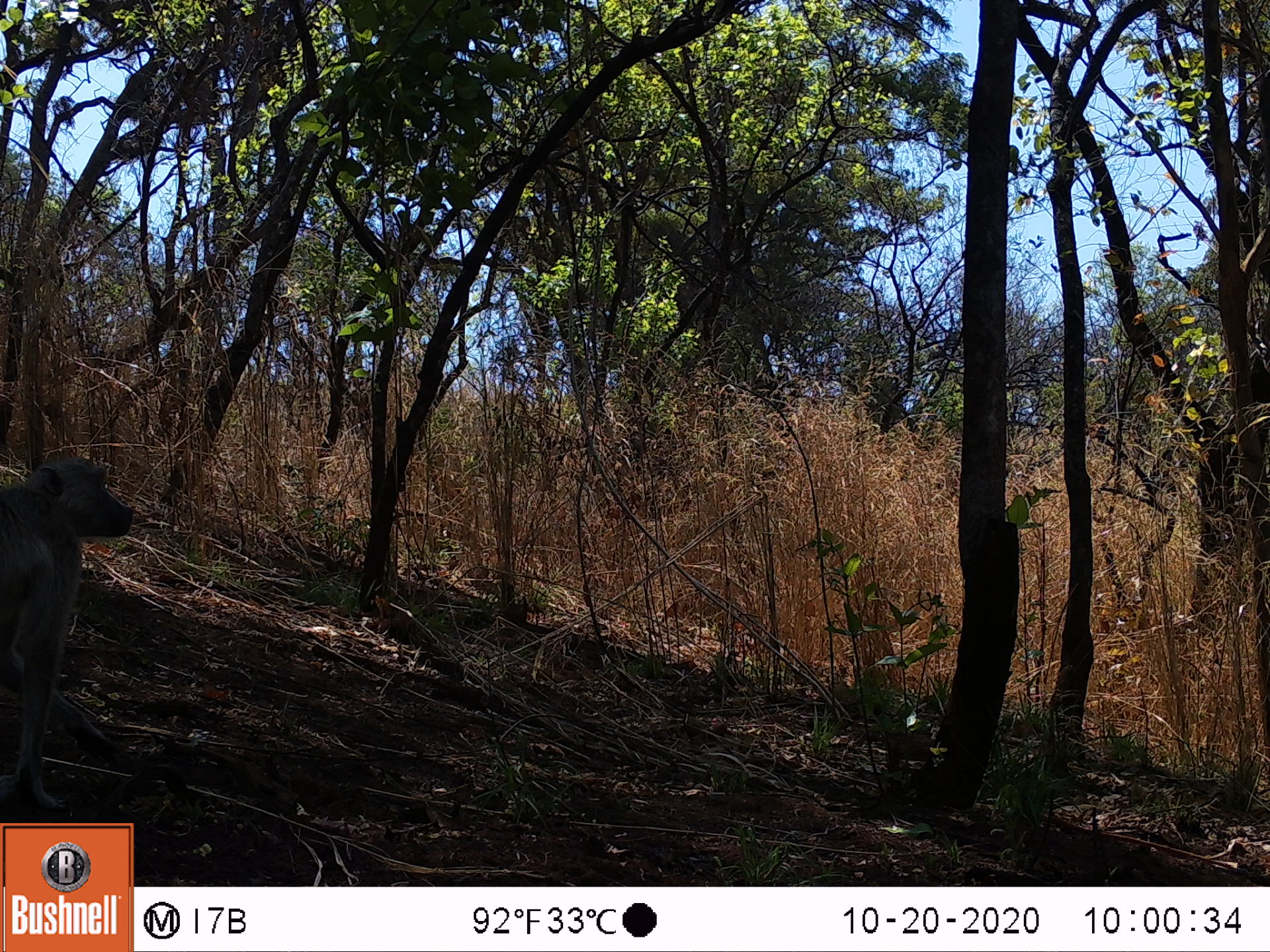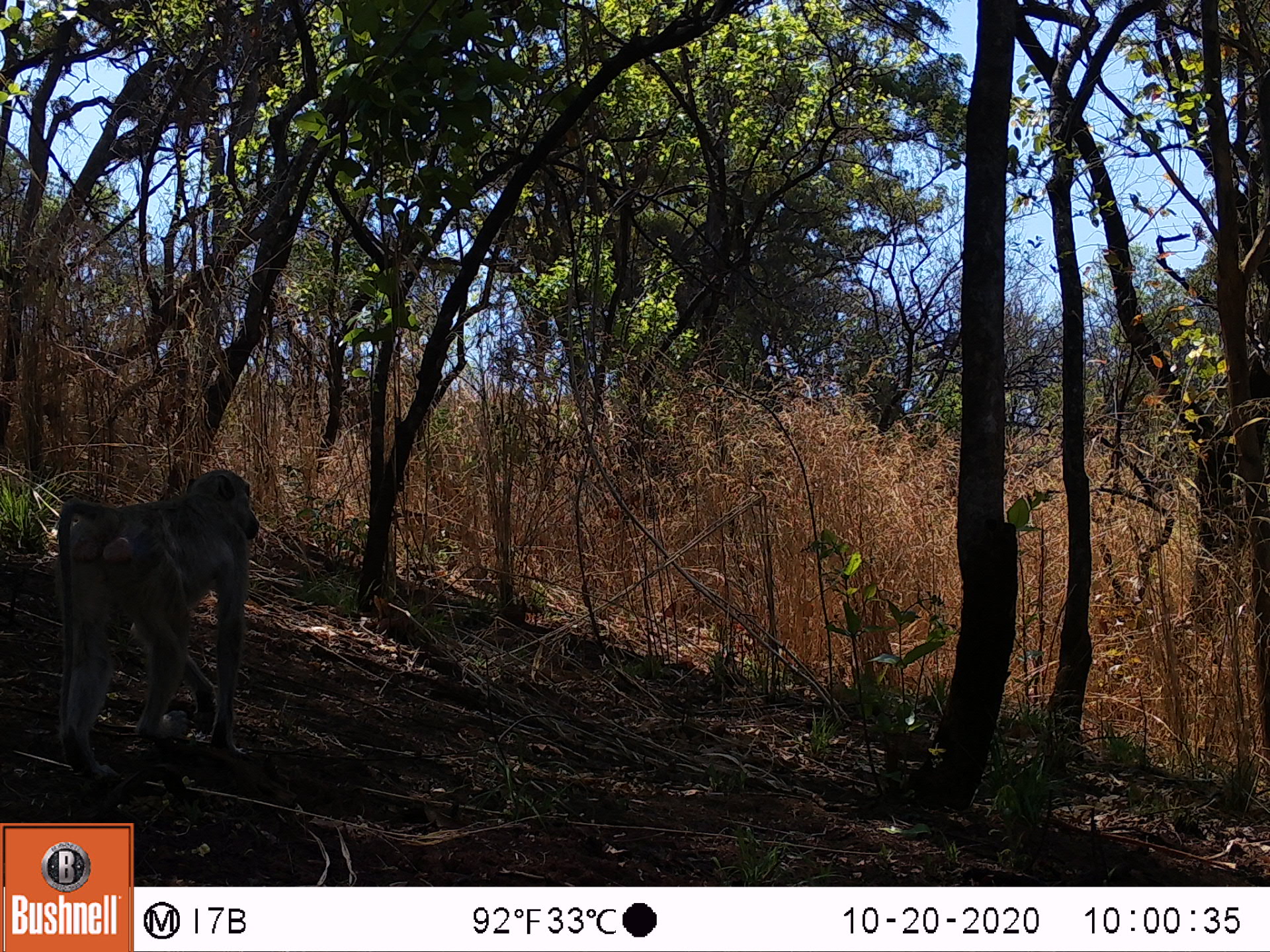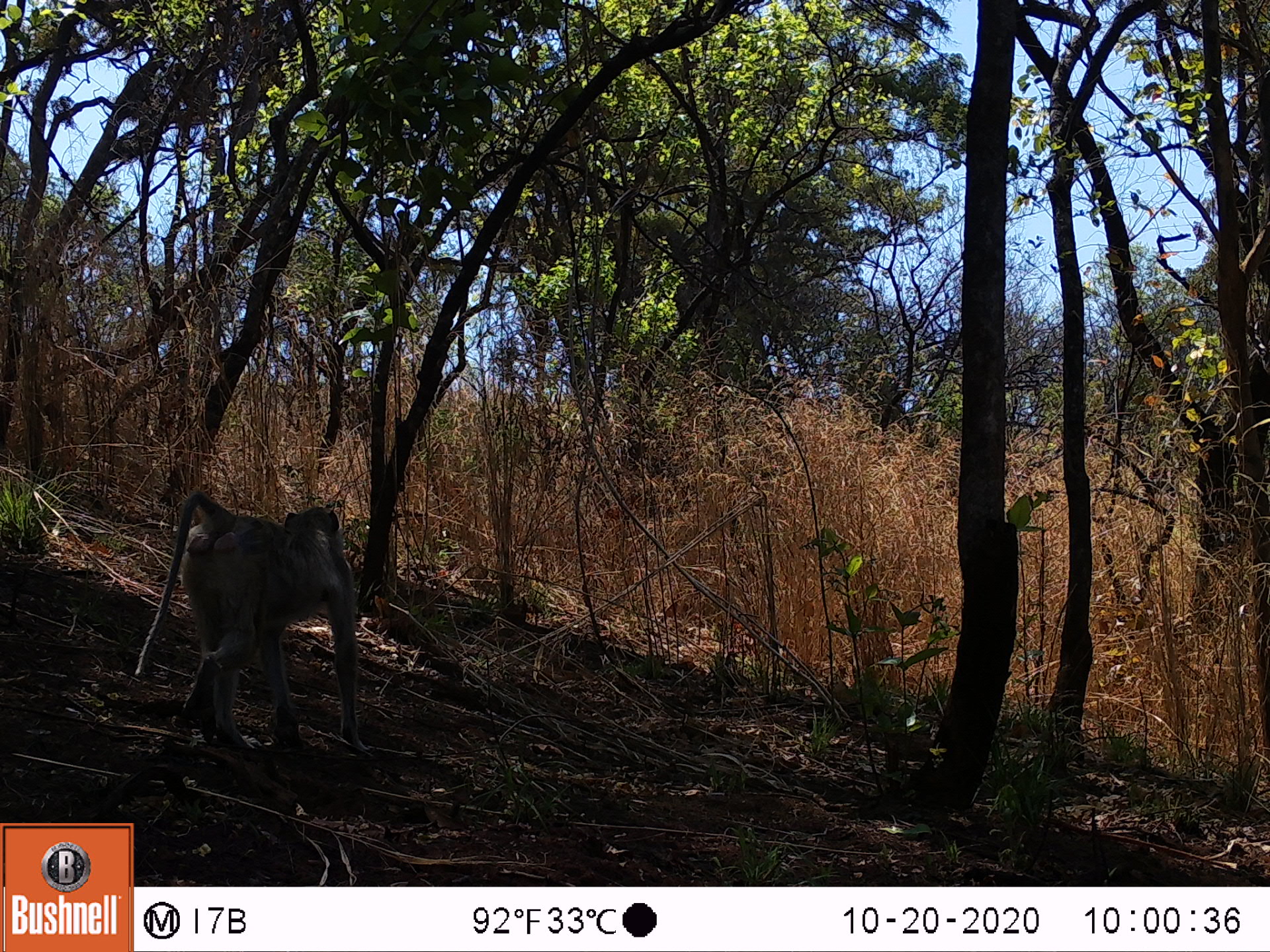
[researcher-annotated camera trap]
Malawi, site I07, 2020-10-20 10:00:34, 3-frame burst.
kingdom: Animalia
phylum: Chordata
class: Mammalia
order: Primates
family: Cercopithecidae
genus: Papio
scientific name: Papio cynocephalus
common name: yellow baboon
Yellow baboon (Papio cynocephalus), count 1.